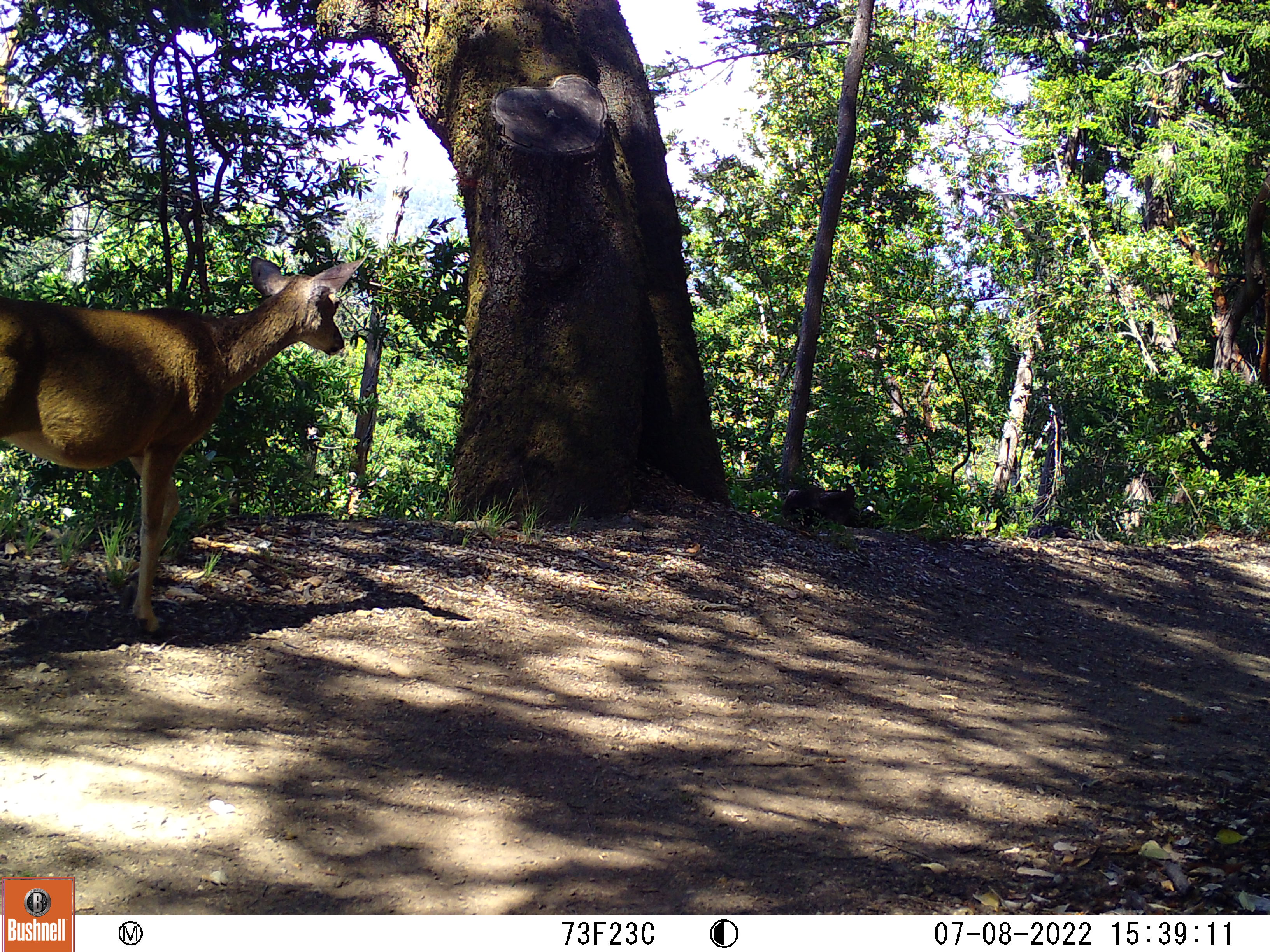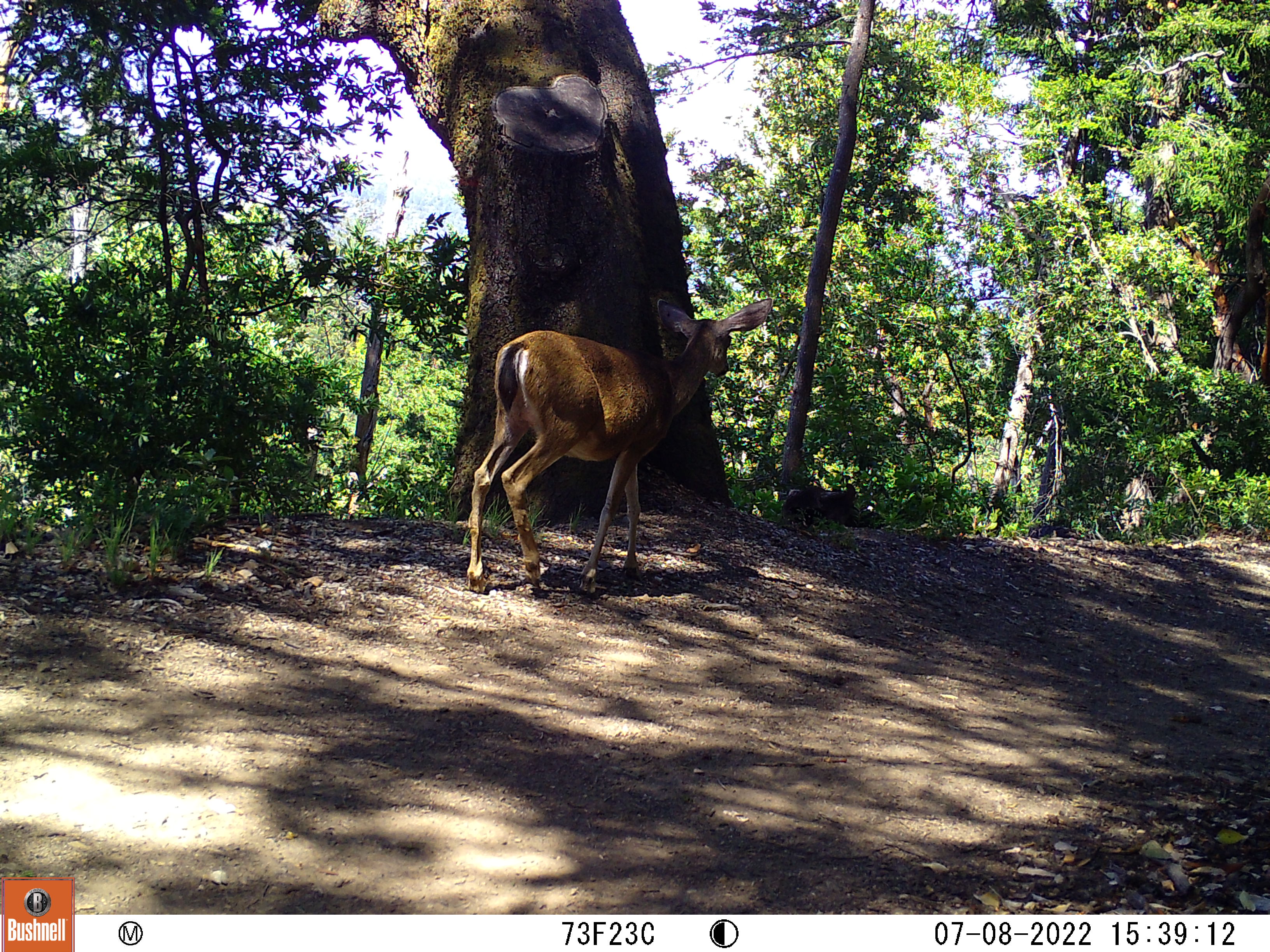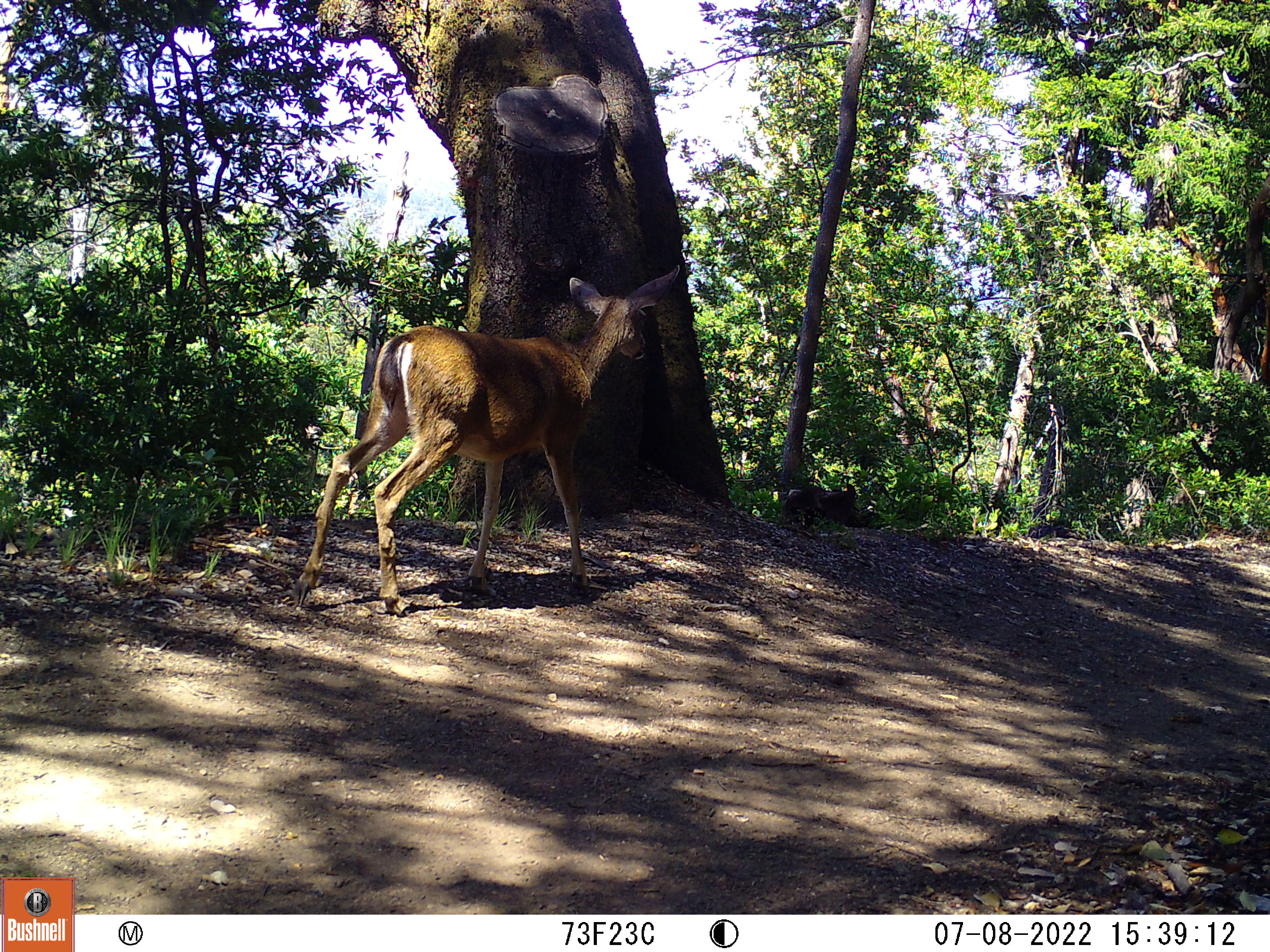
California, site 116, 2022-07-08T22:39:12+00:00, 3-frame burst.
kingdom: Animalia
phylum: Chordata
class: Mammalia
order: Artiodactyla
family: Cervidae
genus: Odocoileus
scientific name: Odocoileus hemionus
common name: mule deer